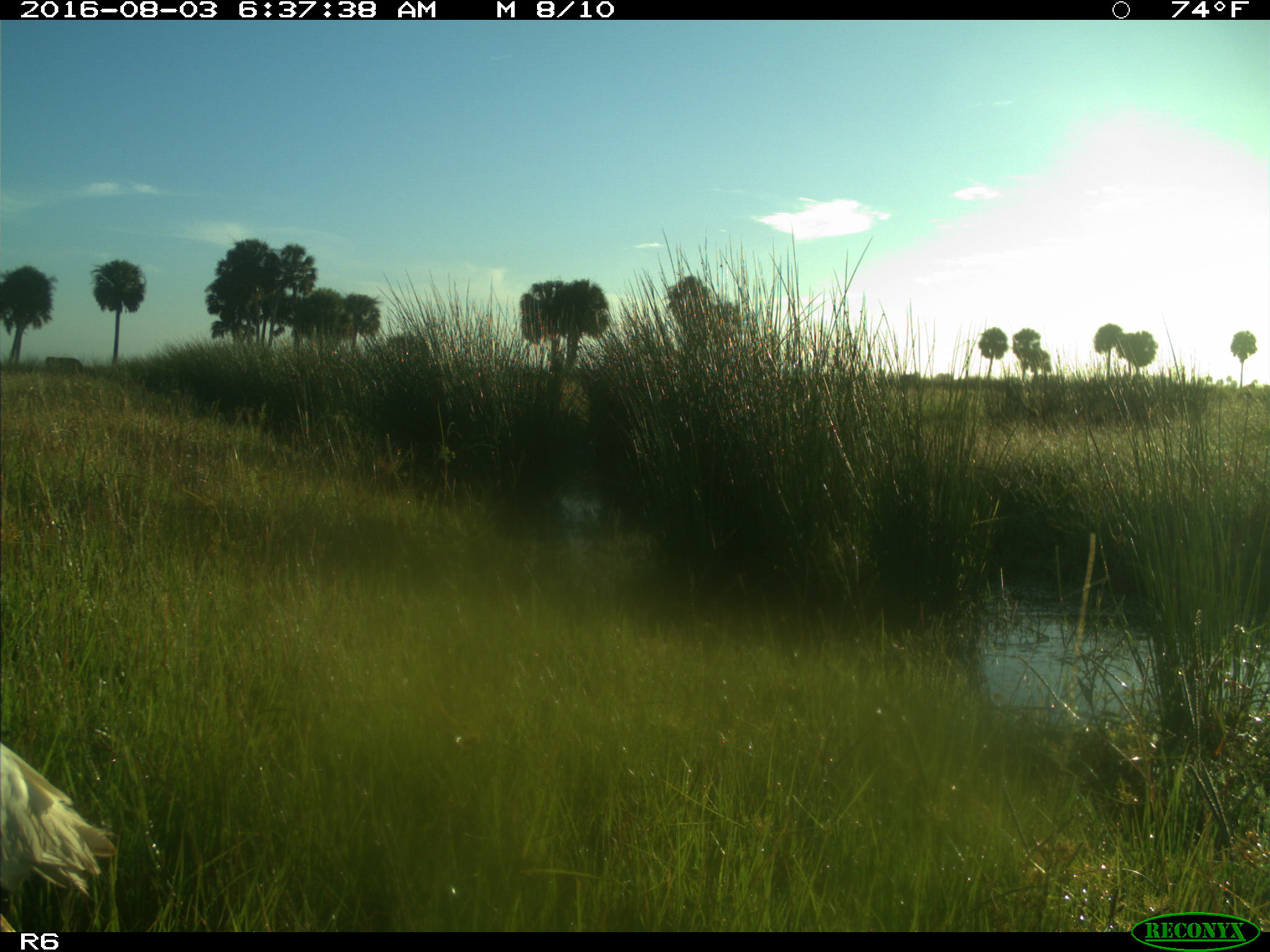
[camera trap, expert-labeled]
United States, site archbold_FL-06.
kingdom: Animalia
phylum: Chordata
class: Mammalia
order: Artiodactyla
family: Bovidae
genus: Bos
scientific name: Bos taurus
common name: domestic cow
Bos taurus (domestic cow).